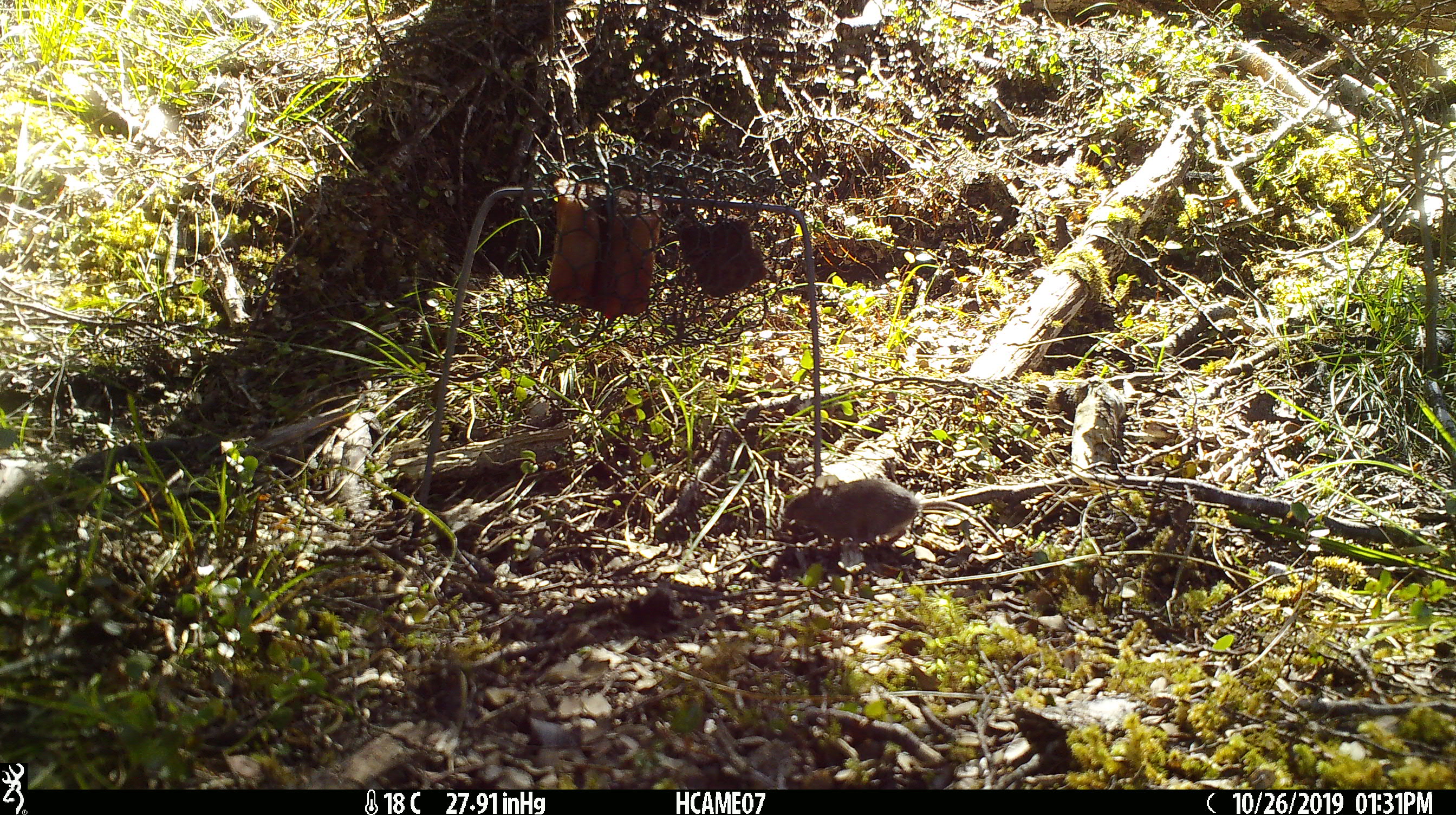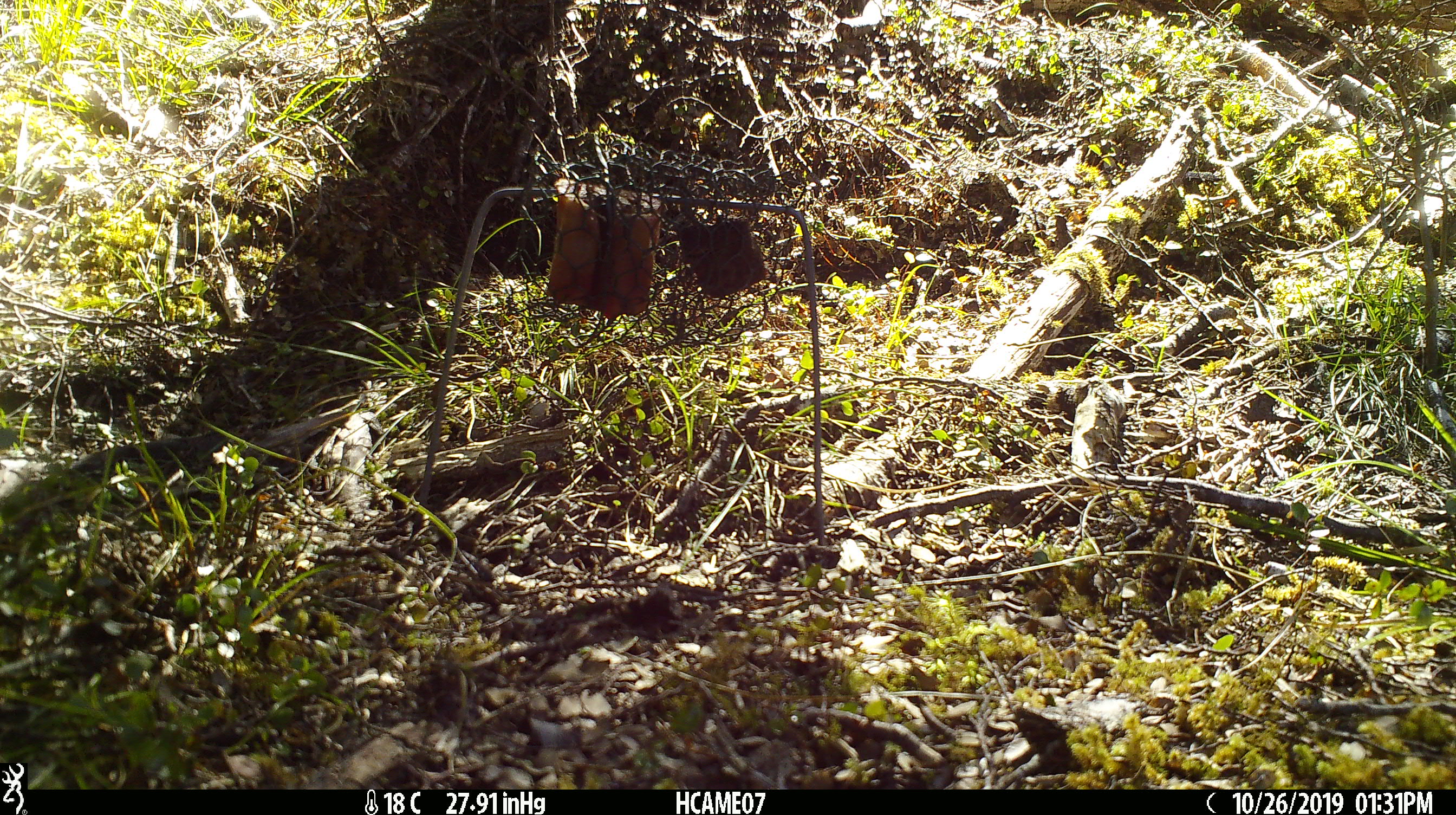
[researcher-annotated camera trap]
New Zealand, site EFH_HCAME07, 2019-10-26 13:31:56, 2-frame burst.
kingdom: Animalia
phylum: Chordata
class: Mammalia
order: Rodentia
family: Muridae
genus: Mus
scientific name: Mus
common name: mouse